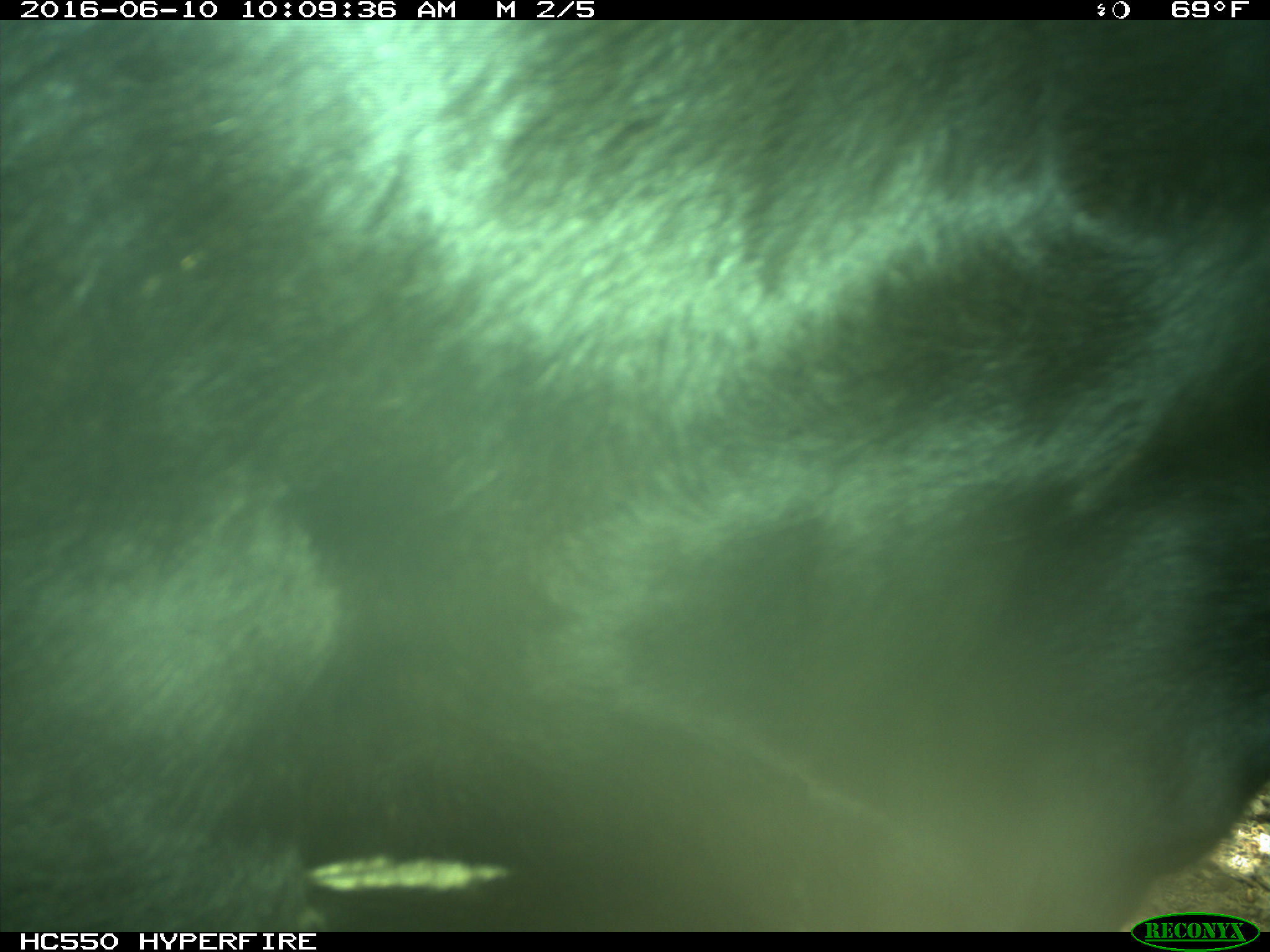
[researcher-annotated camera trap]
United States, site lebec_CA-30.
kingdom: Animalia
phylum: Chordata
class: Mammalia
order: Artiodactyla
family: Bovidae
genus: Bos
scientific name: Bos taurus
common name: domestic cow